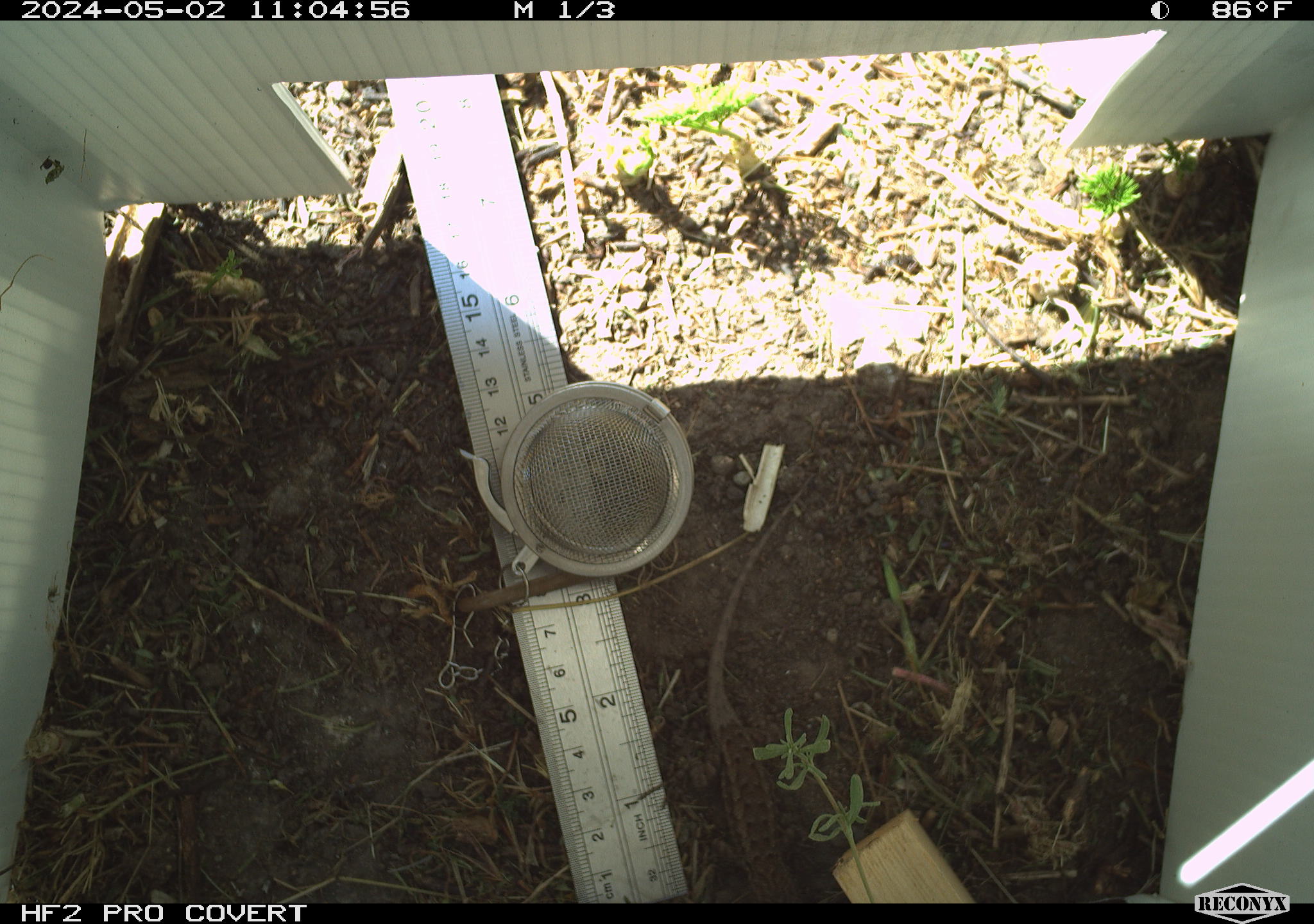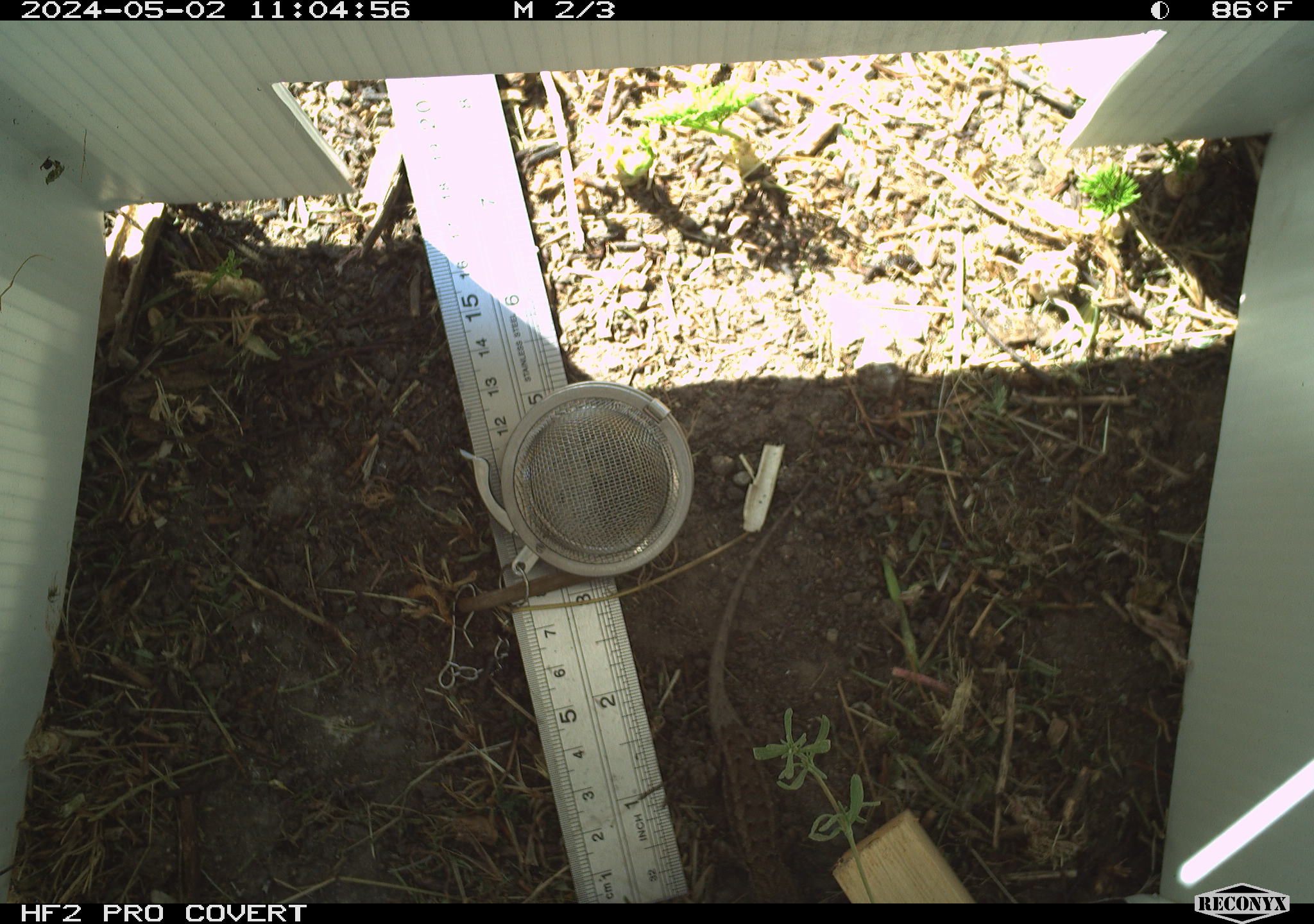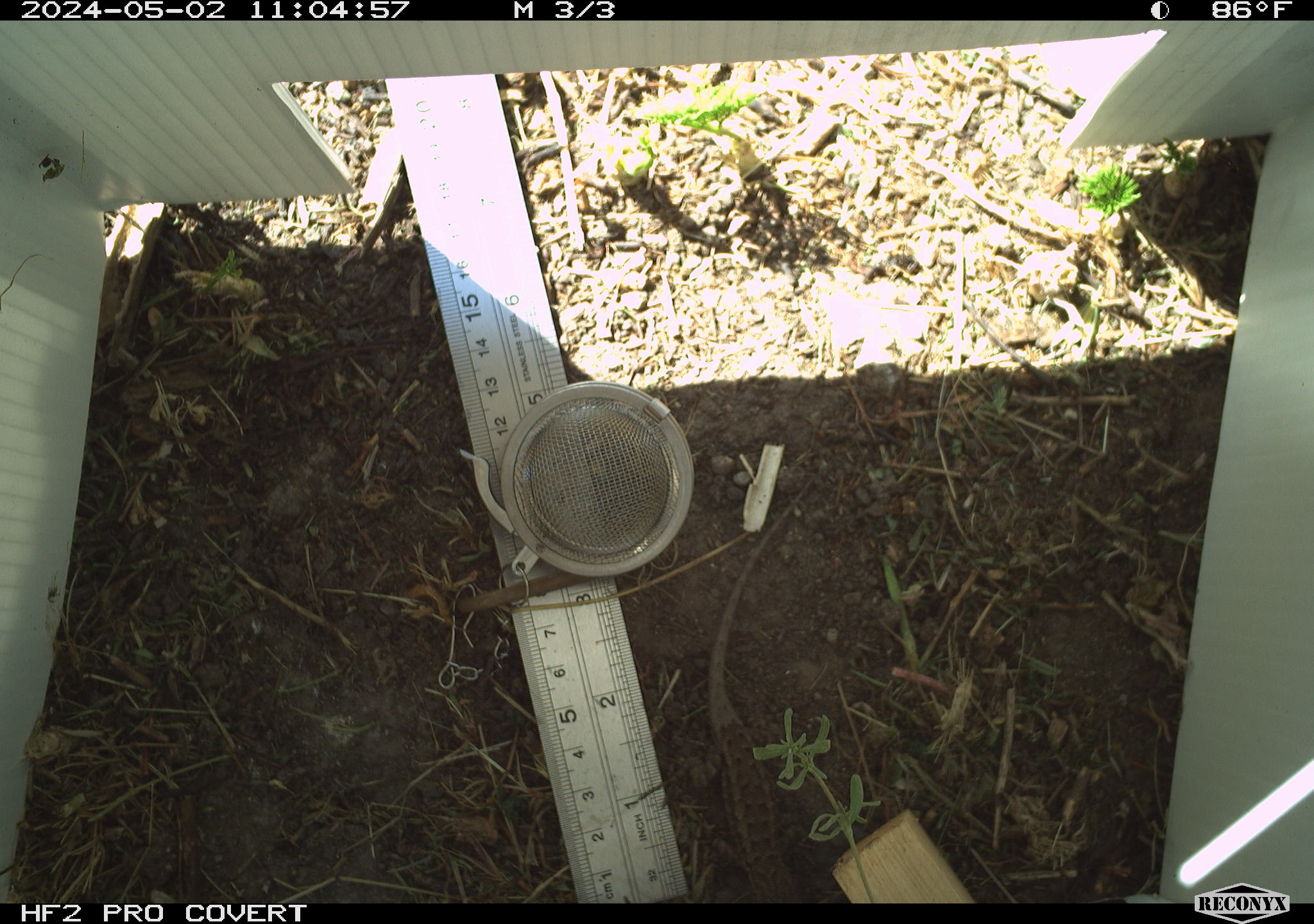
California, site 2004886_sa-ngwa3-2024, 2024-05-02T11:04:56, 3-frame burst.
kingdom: Animalia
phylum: Chordata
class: Reptilia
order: Squamata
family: Phrynosomatidae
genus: Sceloporus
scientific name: Sceloporus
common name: spiny lizards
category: sceloporus species